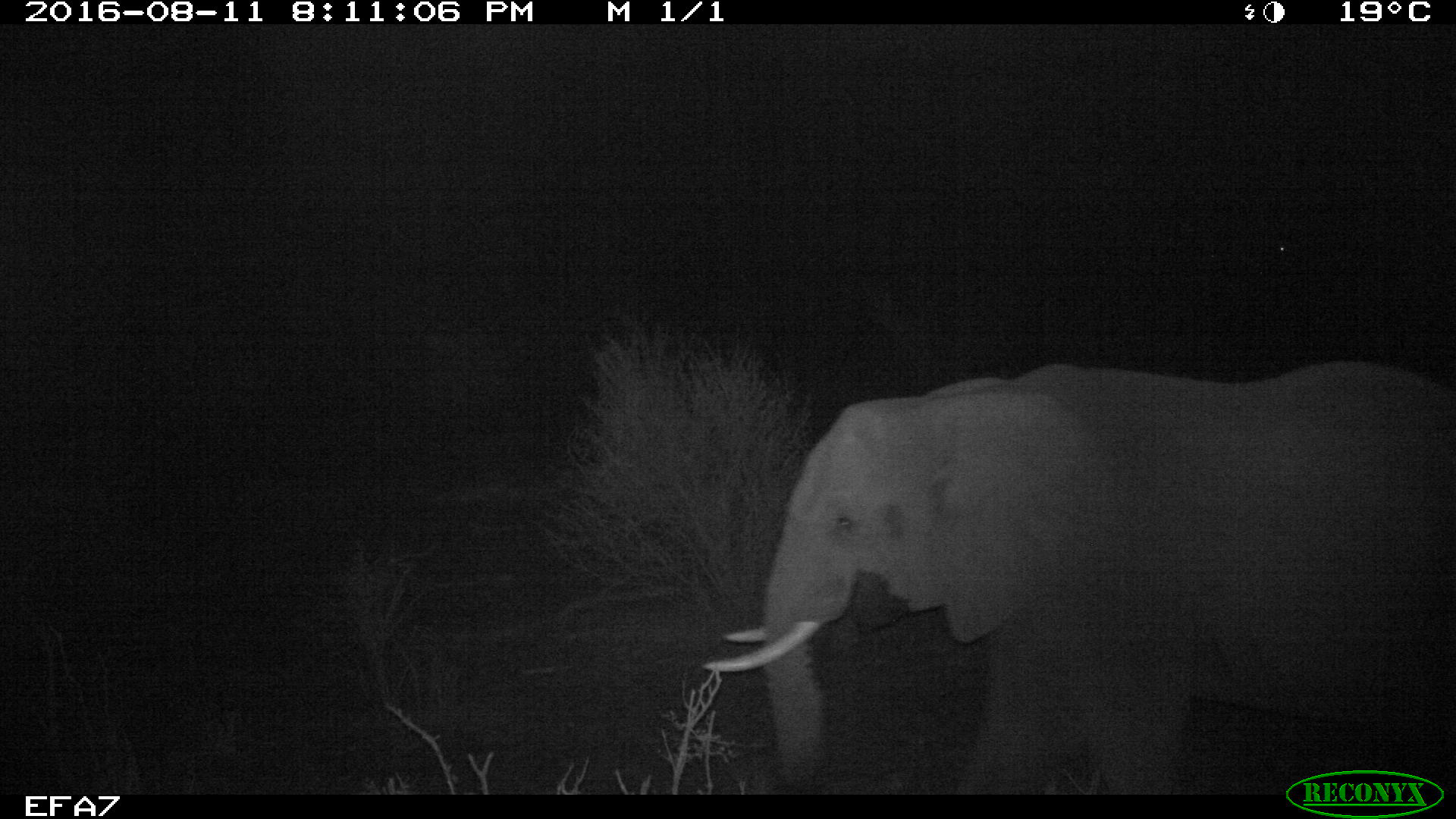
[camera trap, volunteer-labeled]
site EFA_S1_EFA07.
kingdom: Animalia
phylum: Chordata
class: Mammalia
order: Proboscidea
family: Elephantidae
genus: Loxodonta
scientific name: Loxodonta africana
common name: african bush elephant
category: elephant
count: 1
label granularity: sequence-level